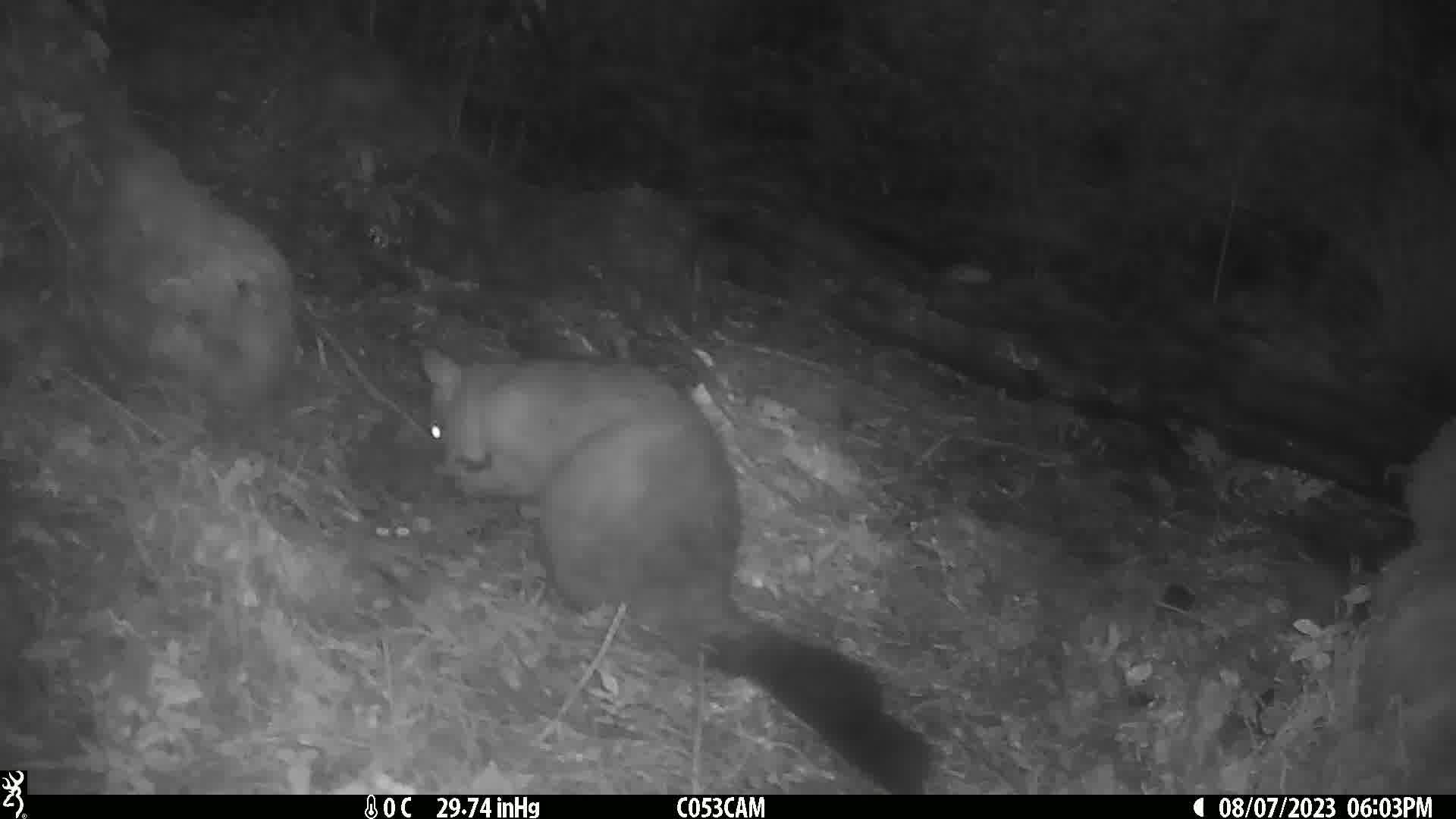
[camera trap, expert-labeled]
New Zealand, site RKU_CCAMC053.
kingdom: Animalia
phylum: Chordata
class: Mammalia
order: Diprotodontia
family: Phalangeridae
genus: Trichosurus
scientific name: Trichosurus vulpecula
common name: common brushtail possum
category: possum